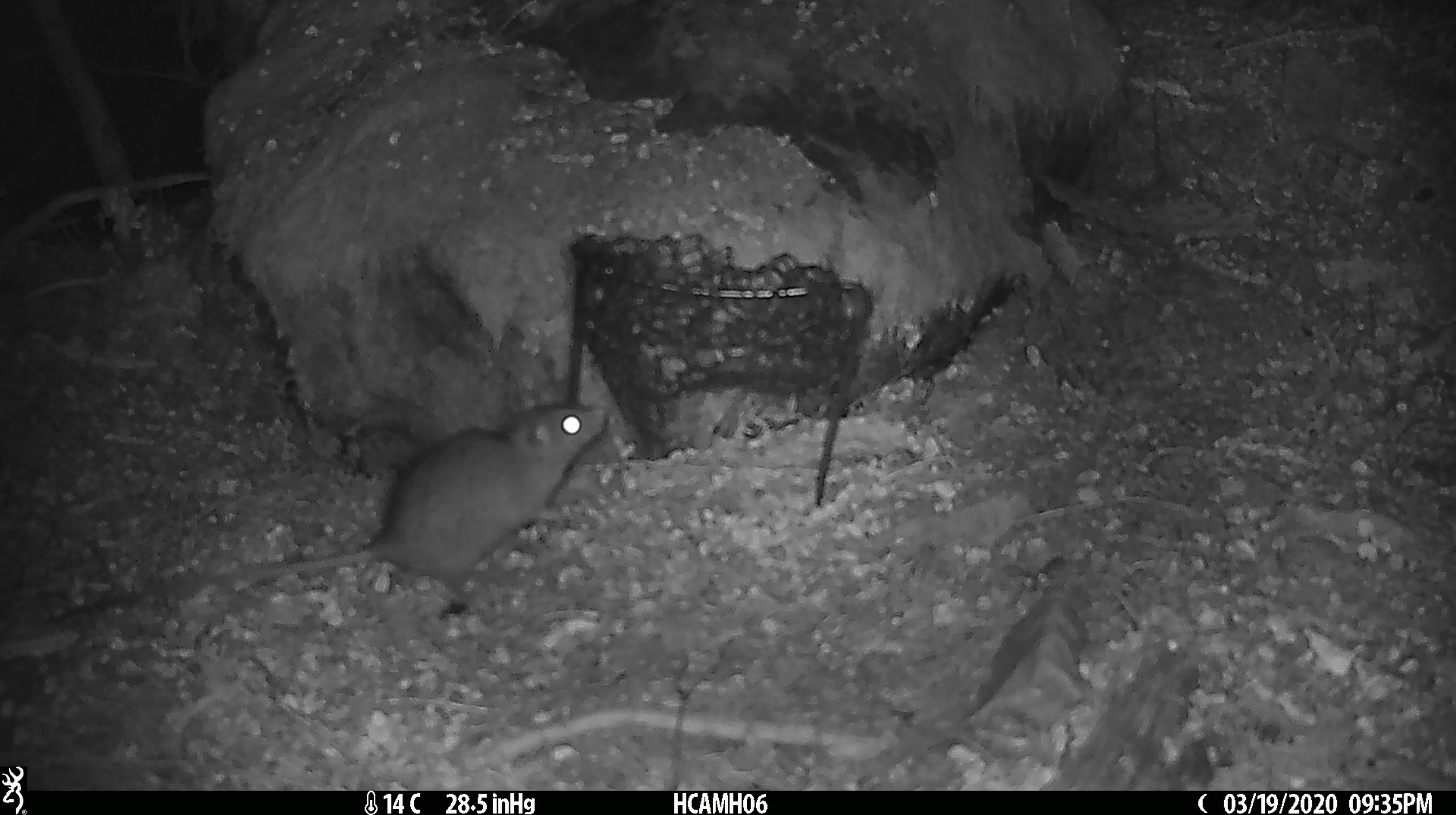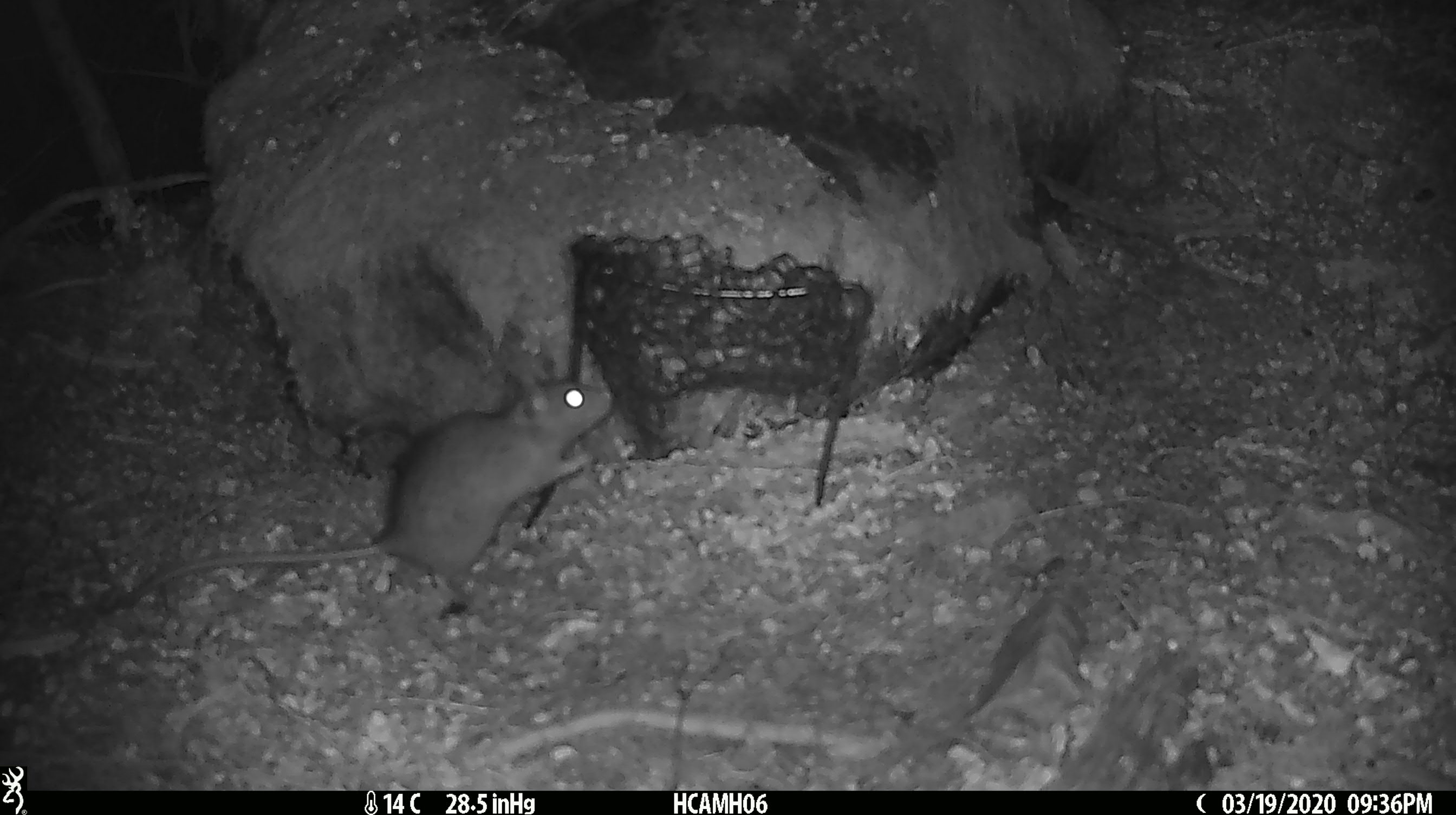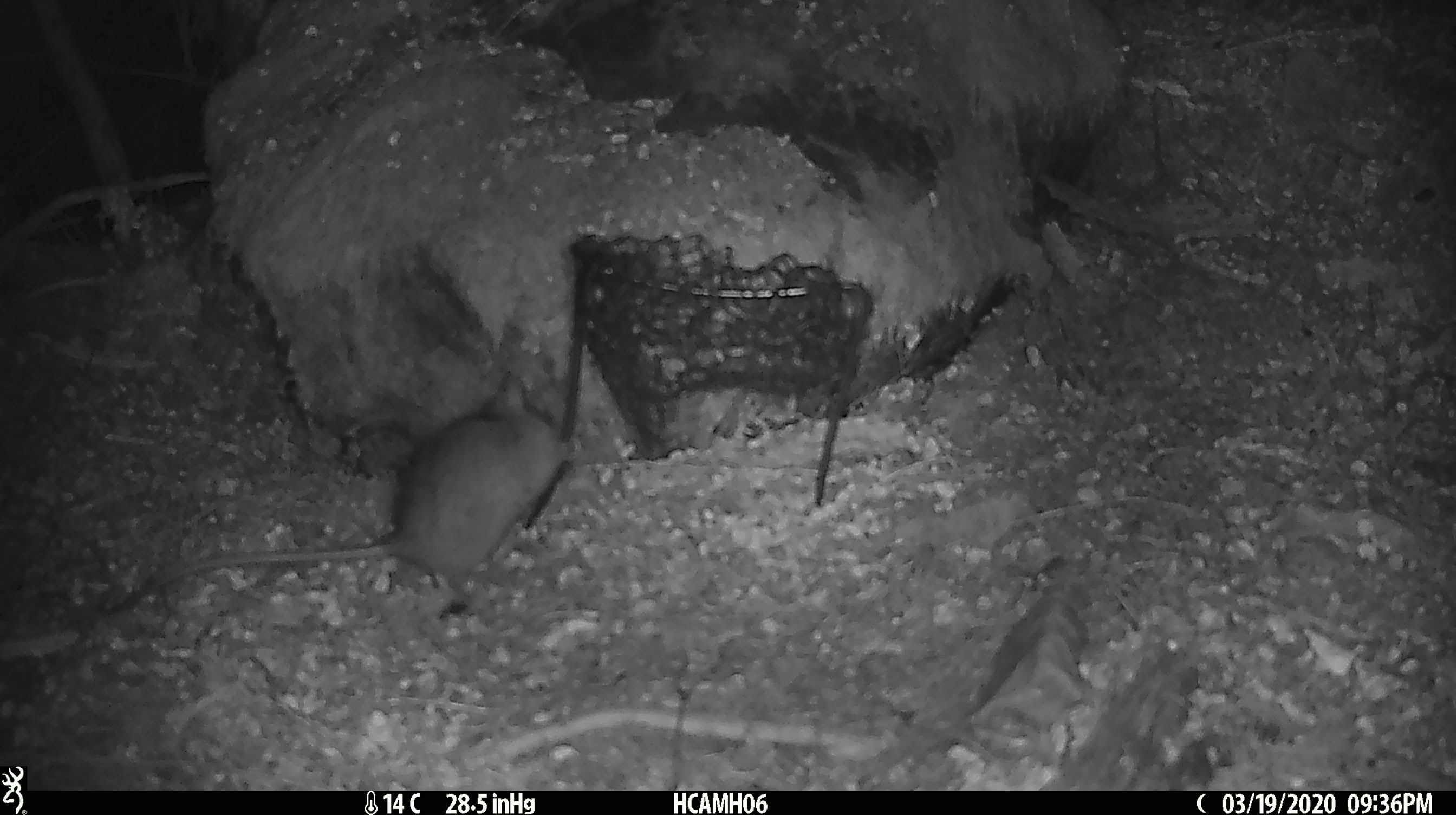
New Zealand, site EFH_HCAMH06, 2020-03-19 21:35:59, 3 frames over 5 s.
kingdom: Animalia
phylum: Chordata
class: Mammalia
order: Rodentia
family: Muridae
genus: Rattus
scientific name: Rattus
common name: rat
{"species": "rat (Rattus)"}